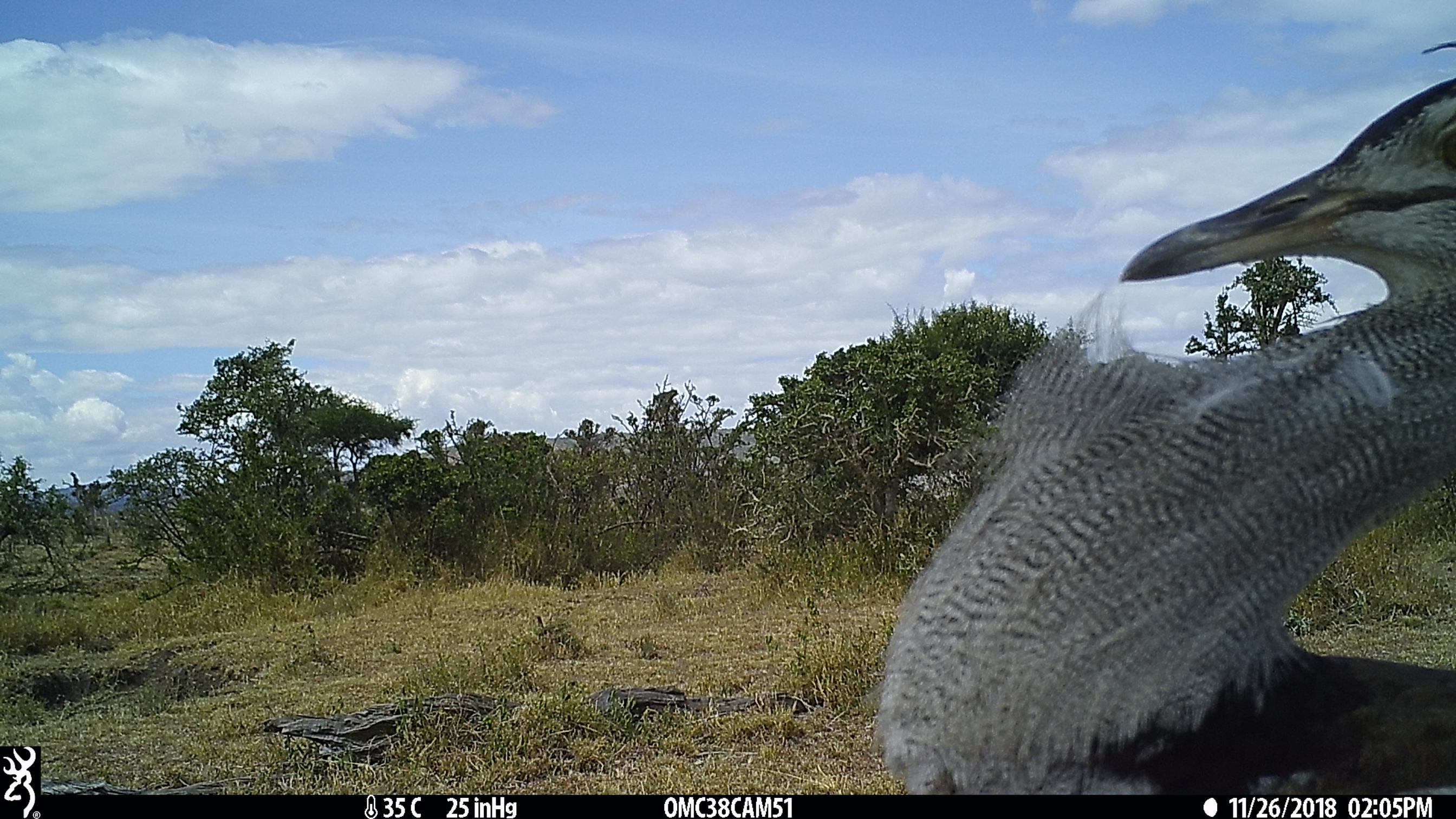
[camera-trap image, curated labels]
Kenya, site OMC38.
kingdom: Animalia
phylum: Chordata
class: Aves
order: Otidiformes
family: Otididae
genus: Ardeotis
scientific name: Ardeotis kori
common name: kori bustard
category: bustard kori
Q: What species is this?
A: Bustard kori (kori bustard) (Ardeotis kori).